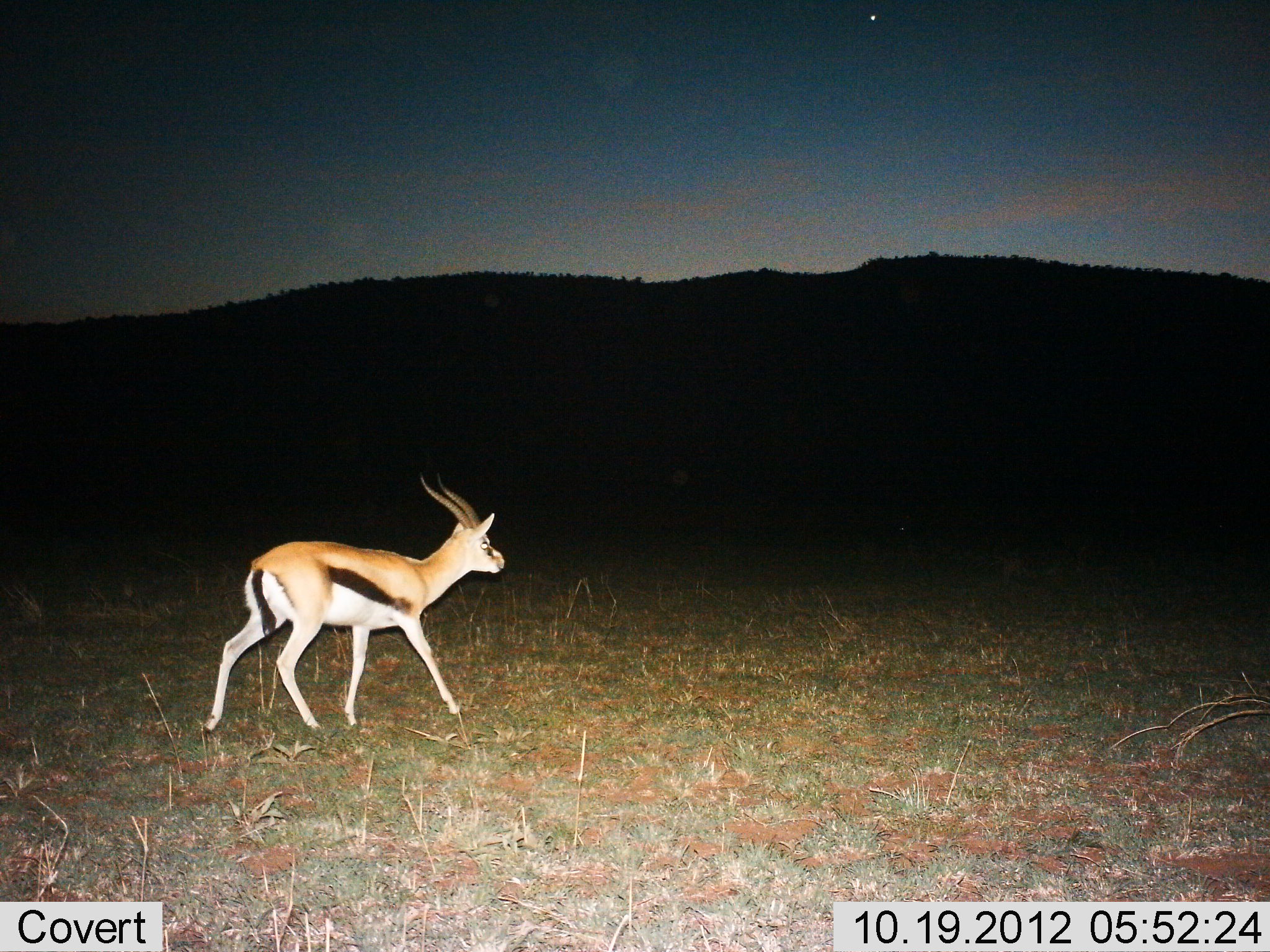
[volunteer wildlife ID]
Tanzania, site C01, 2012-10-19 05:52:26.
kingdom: Animalia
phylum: Chordata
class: Mammalia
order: Artiodactyla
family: Bovidae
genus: Eudorcas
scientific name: Eudorcas thomsonii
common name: thomson's gazelle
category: gazellethomsons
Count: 1.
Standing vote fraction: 10%.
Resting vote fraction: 0%.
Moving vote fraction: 100%.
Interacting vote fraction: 0%.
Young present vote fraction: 0%.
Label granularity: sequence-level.